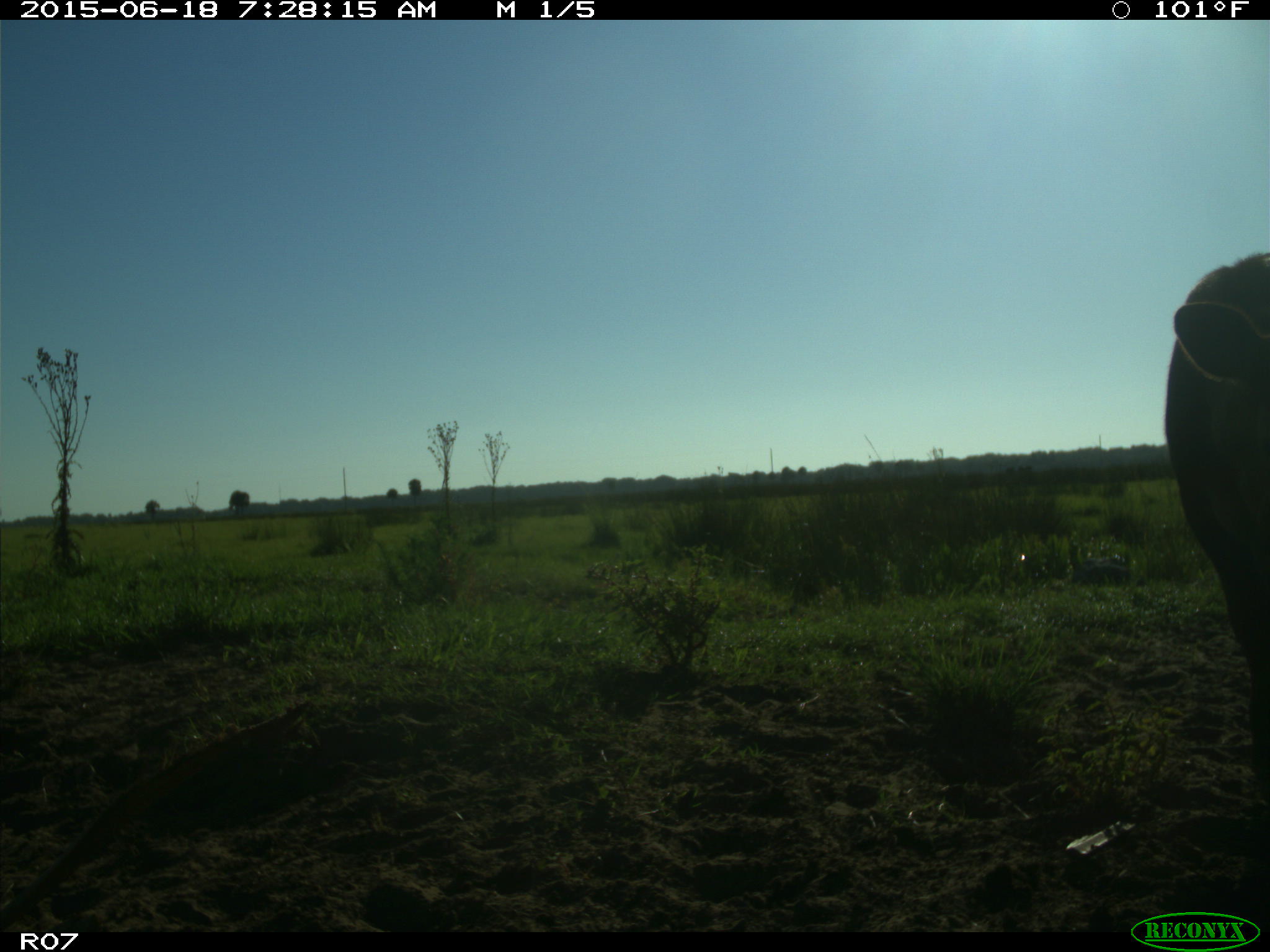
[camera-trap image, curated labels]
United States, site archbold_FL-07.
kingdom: Animalia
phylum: Chordata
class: Mammalia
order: Artiodactyla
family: Bovidae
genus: Bos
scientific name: Bos taurus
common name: domestic cow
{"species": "Bos taurus (domestic cow)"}